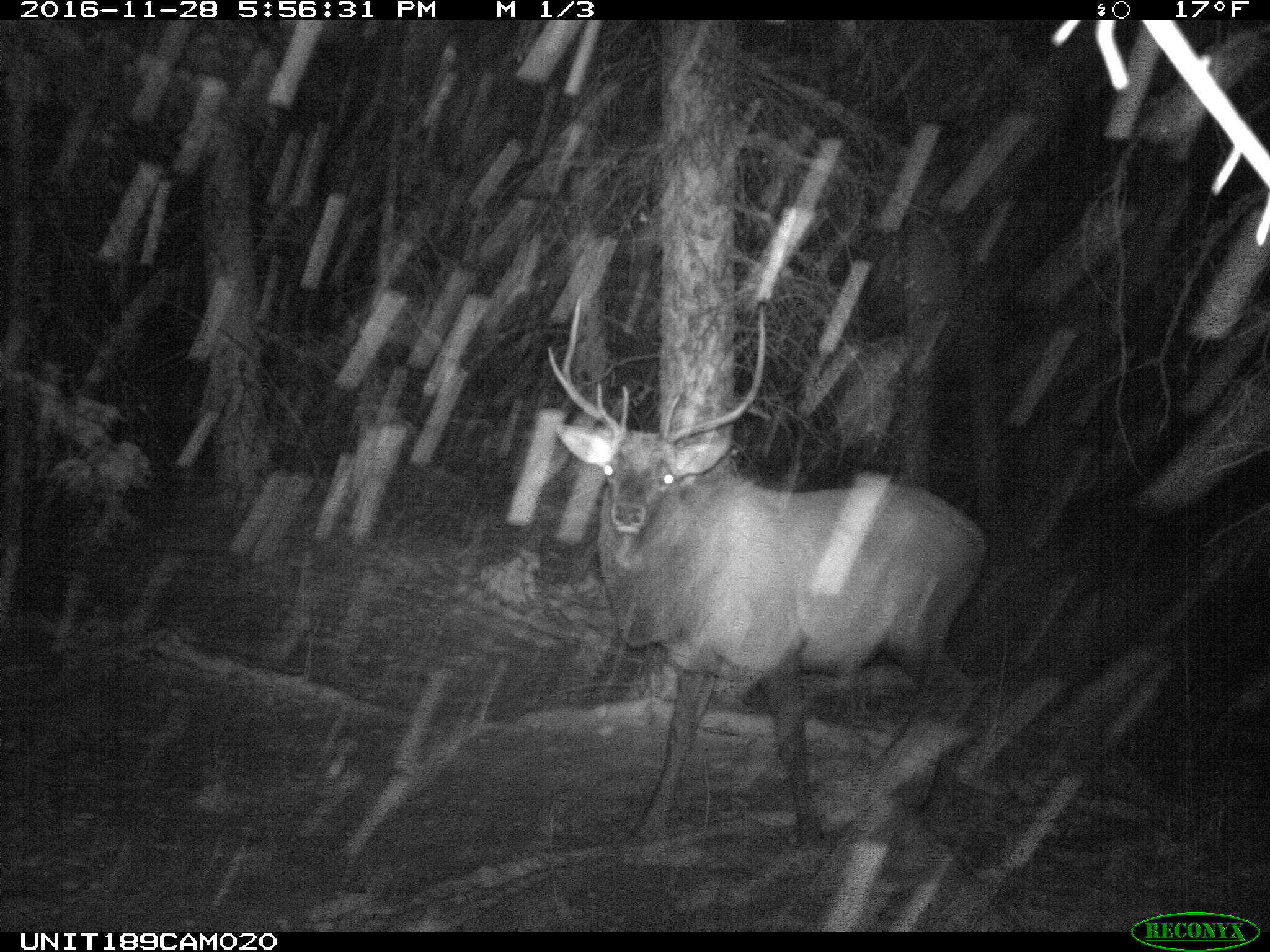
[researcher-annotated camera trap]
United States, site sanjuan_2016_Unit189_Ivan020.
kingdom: Animalia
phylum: Chordata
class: Mammalia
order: Artiodactyla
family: Cervidae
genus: Cervus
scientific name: Cervus elaphus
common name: red deer